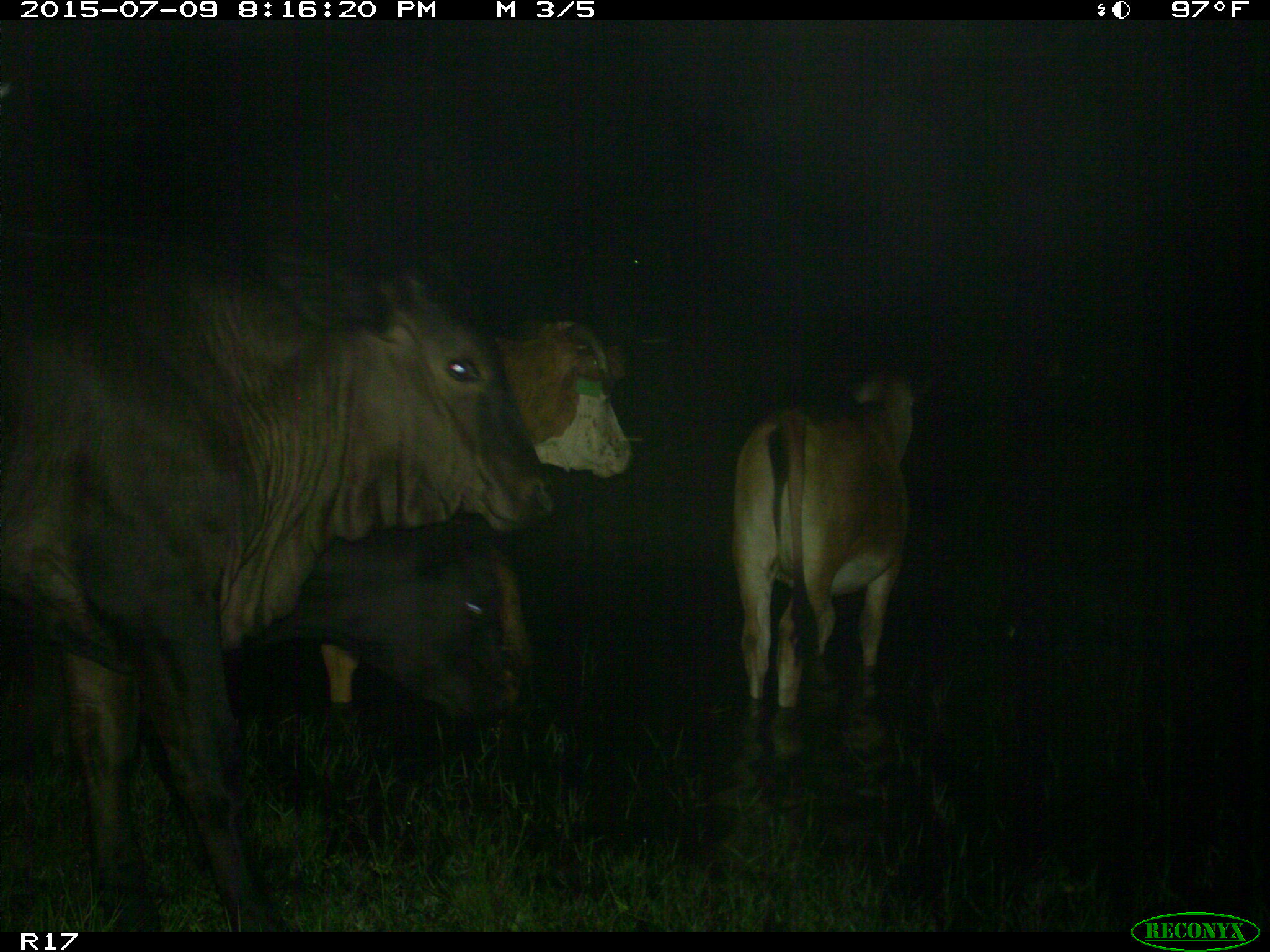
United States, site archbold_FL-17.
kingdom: Animalia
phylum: Chordata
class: Mammalia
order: Artiodactyla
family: Bovidae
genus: Bos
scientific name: Bos taurus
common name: domestic cow